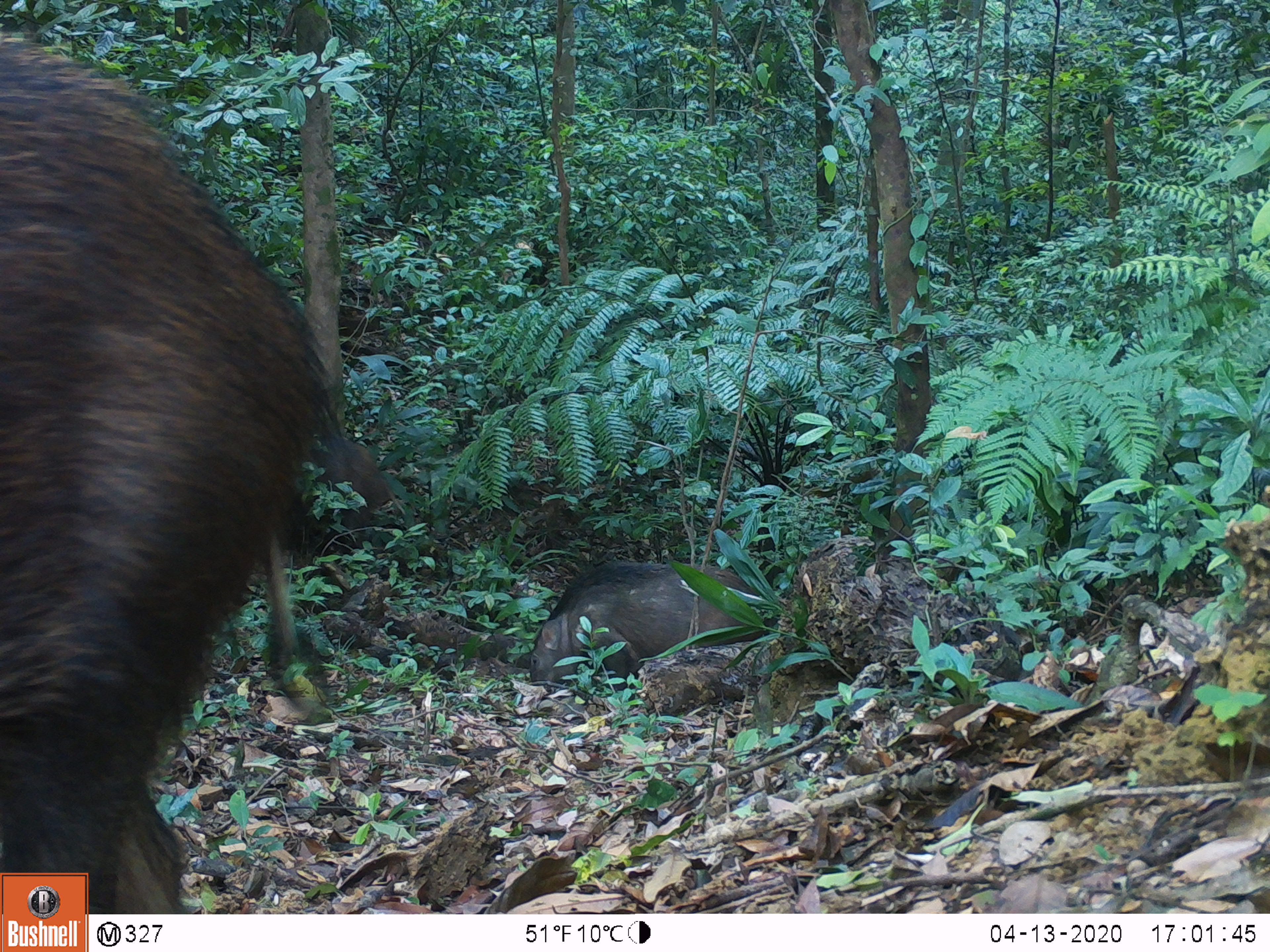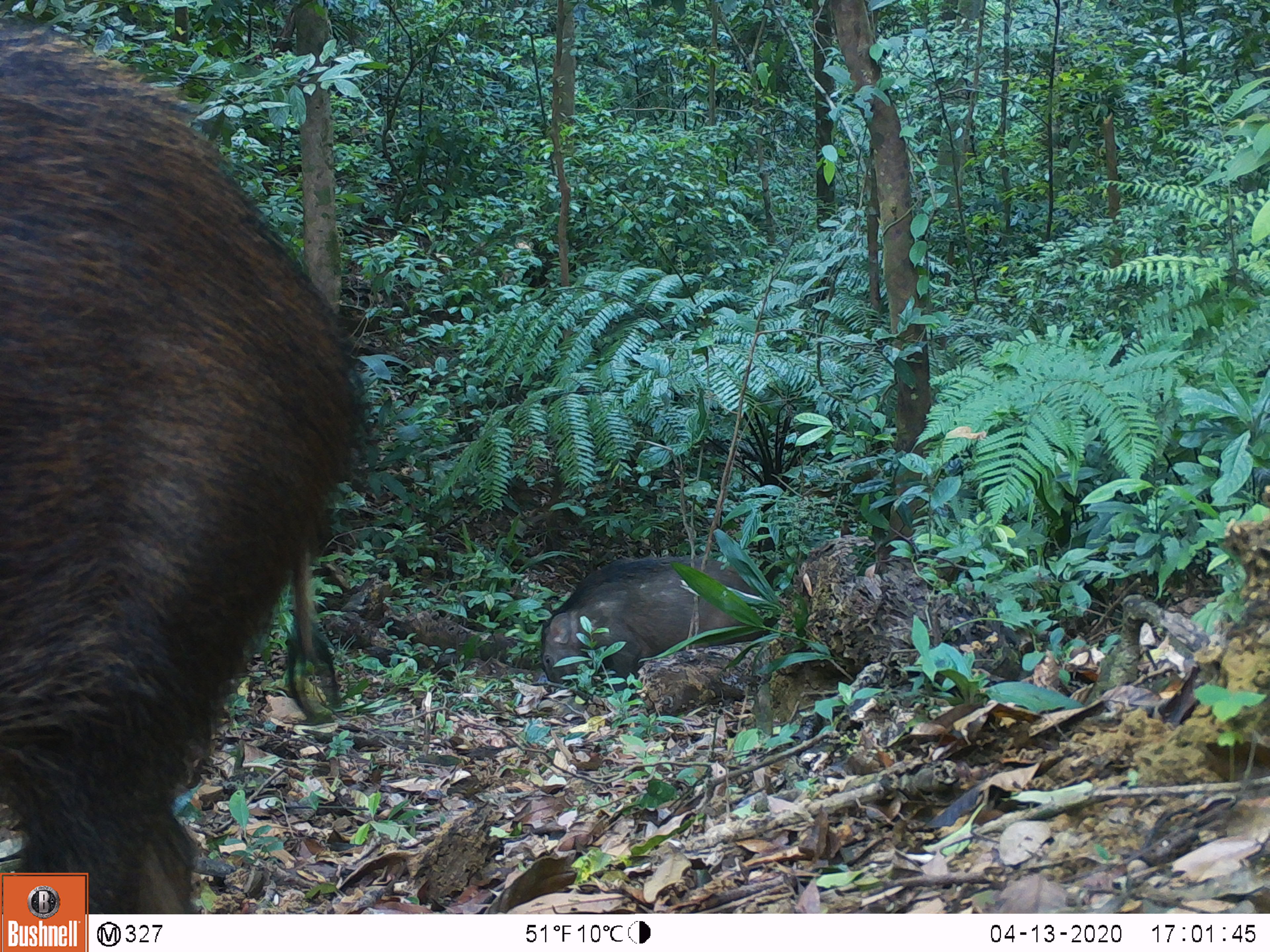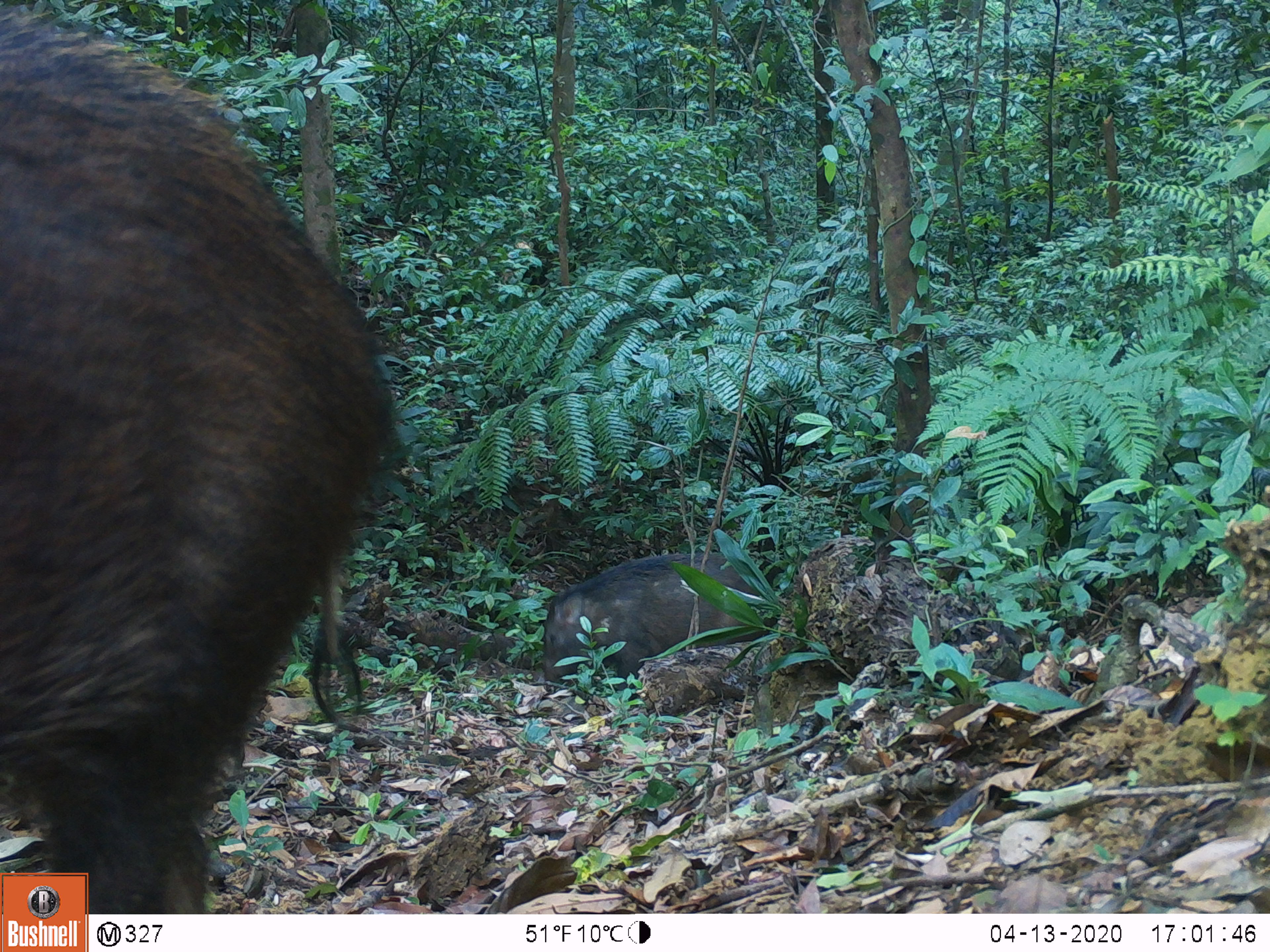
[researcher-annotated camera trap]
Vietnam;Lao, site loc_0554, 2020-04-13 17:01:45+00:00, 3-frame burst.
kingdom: Animalia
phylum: Chordata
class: Mammalia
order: Artiodactyla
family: Suidae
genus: Sus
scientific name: Sus scrofa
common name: eurasian wild pig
Eurasian wild pig (Sus scrofa). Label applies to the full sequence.